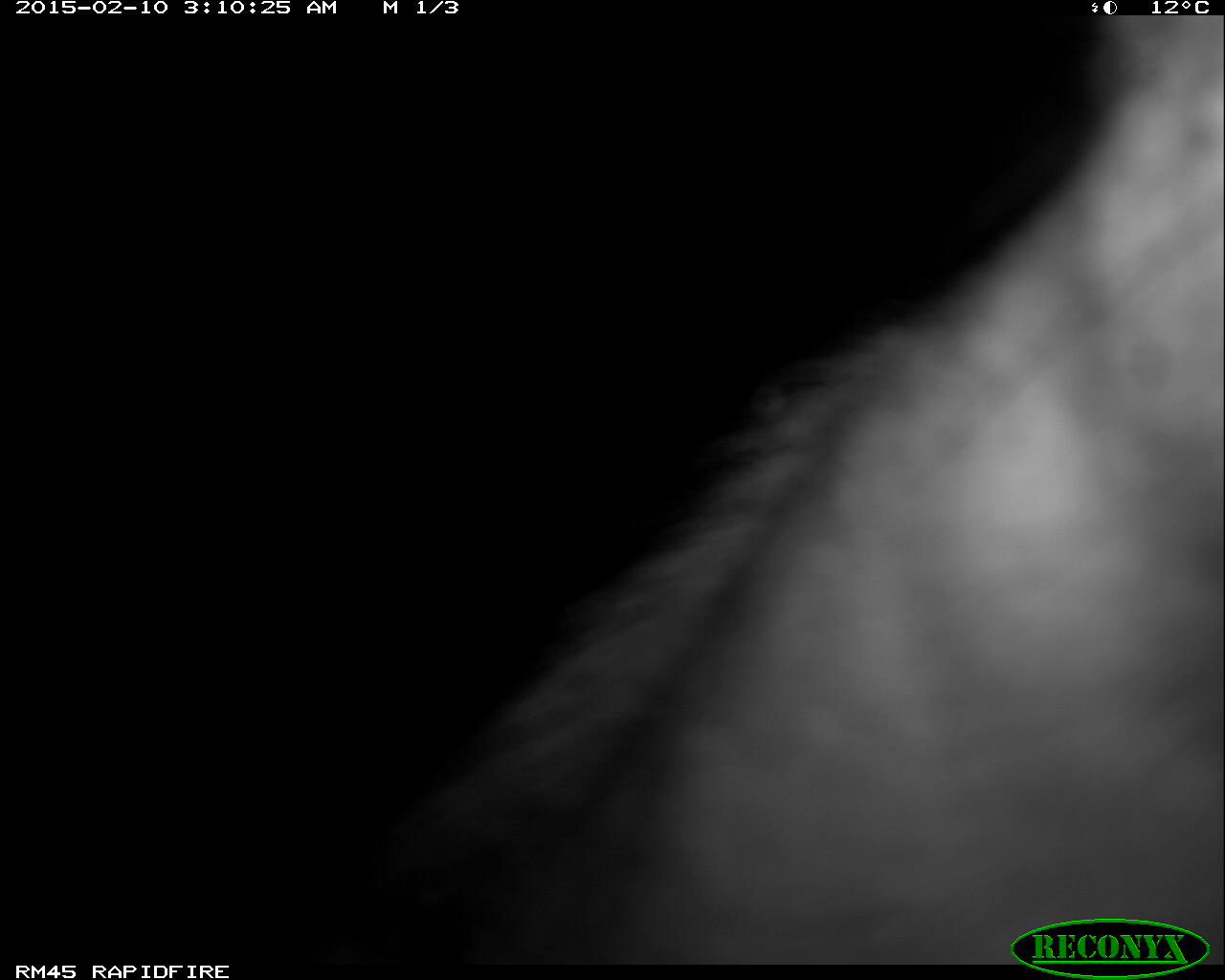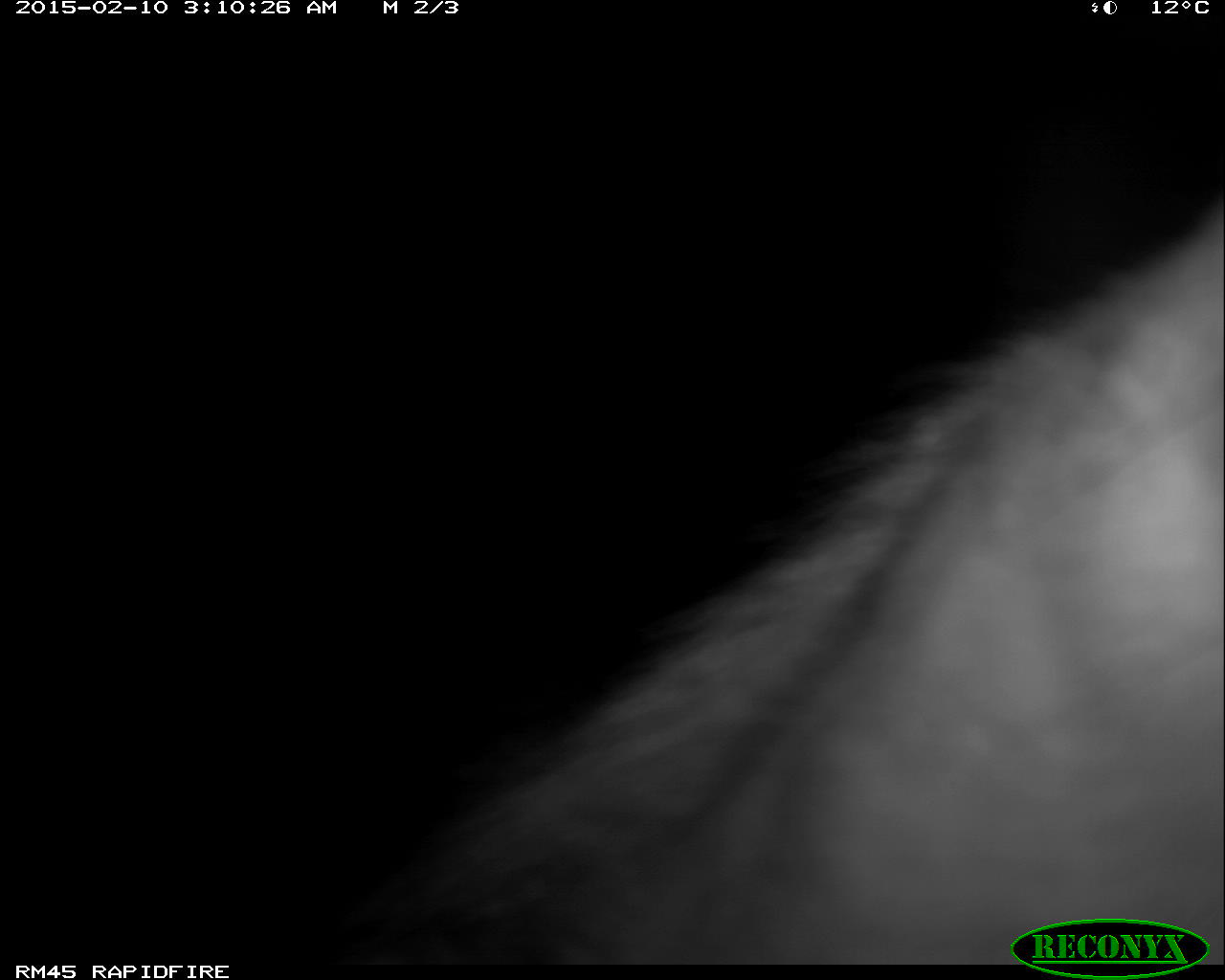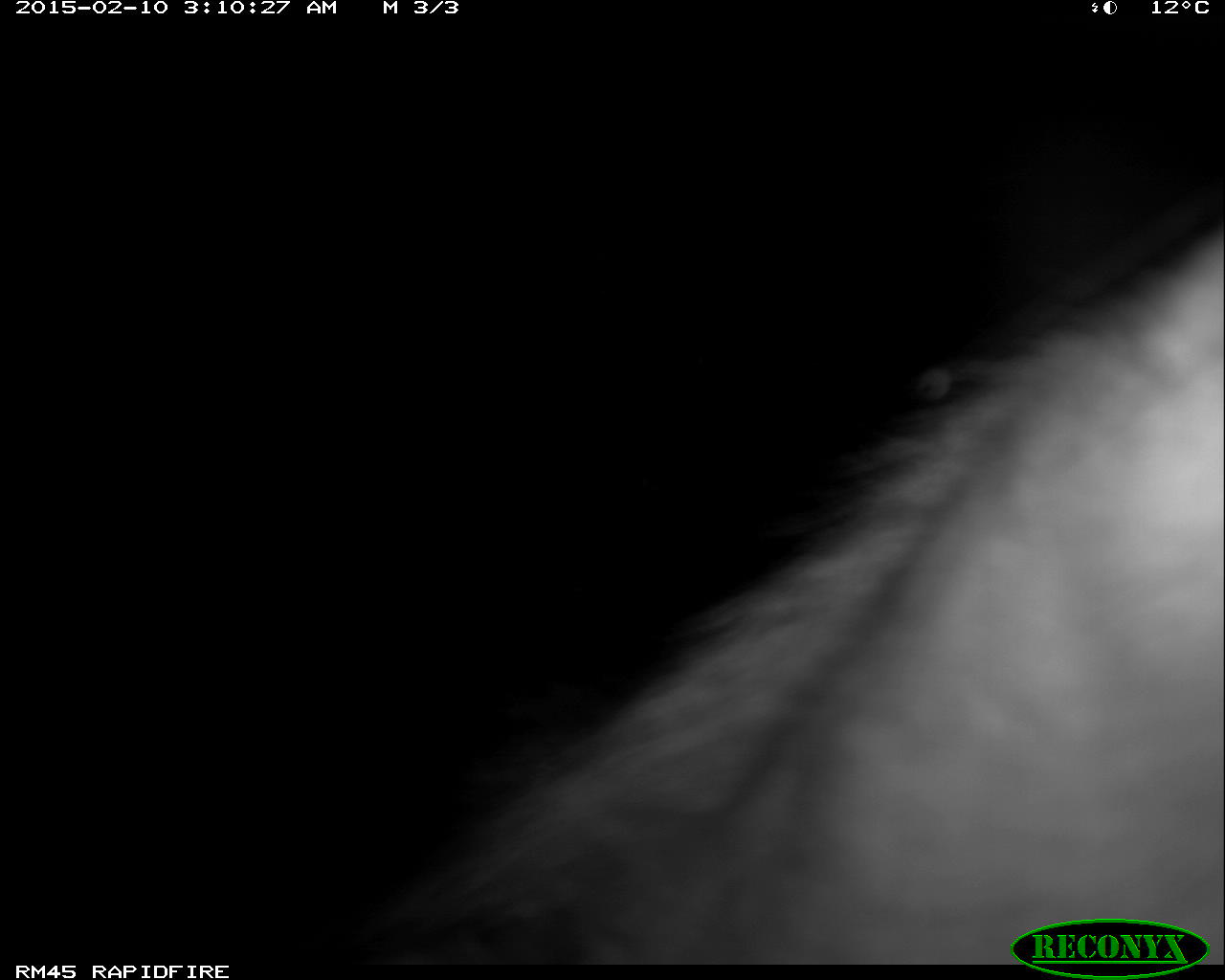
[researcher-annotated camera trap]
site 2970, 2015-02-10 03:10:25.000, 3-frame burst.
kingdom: Animalia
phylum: Chordata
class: Mammalia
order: Carnivora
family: Hyaenidae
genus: Proteles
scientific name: Proteles cristatus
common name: aardwolf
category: proteles cristata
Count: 1.